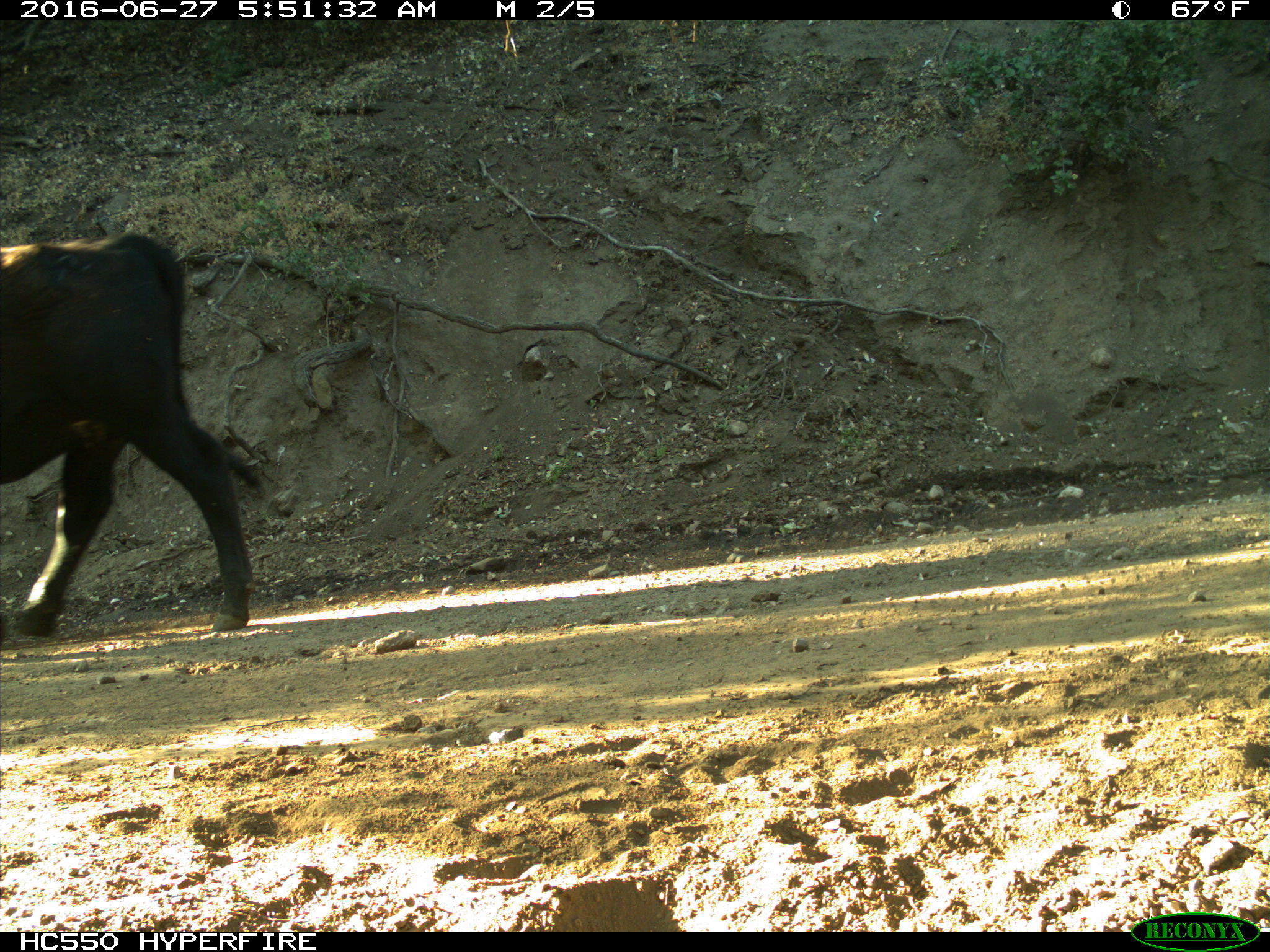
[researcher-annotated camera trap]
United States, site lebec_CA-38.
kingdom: Animalia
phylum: Chordata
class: Mammalia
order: Artiodactyla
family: Bovidae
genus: Bos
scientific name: Bos taurus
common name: domestic cow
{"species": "Bos taurus (domestic cow)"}